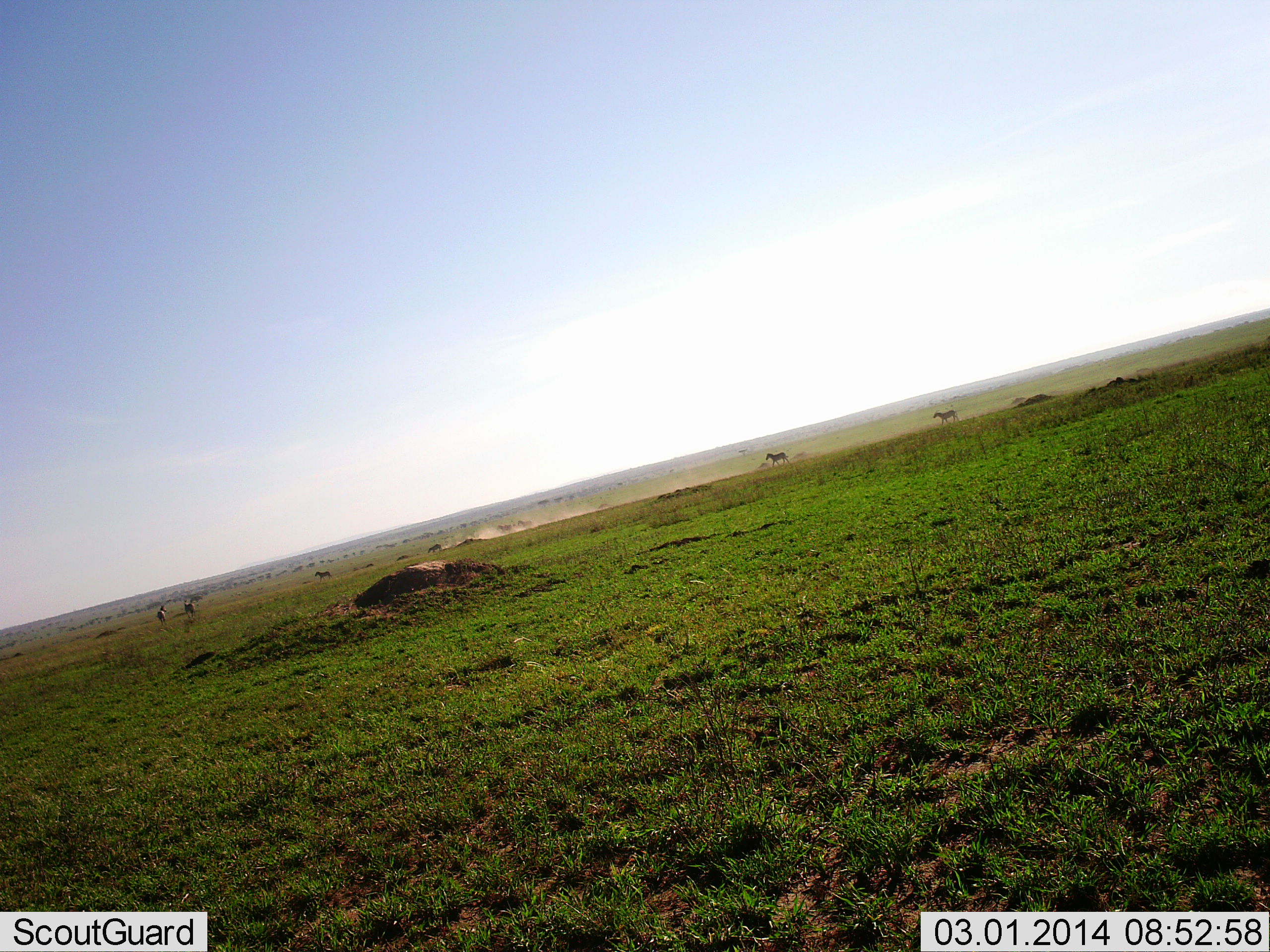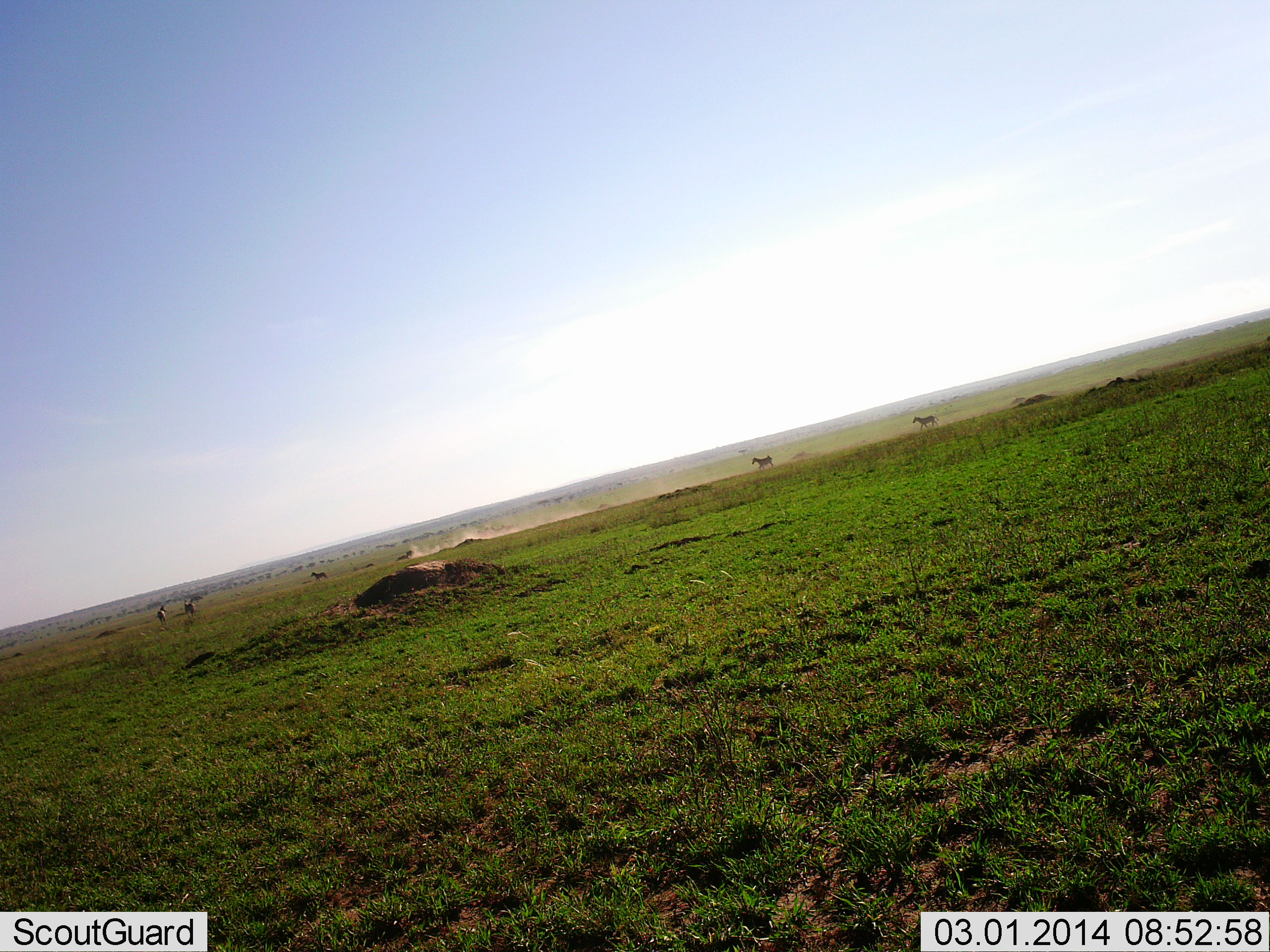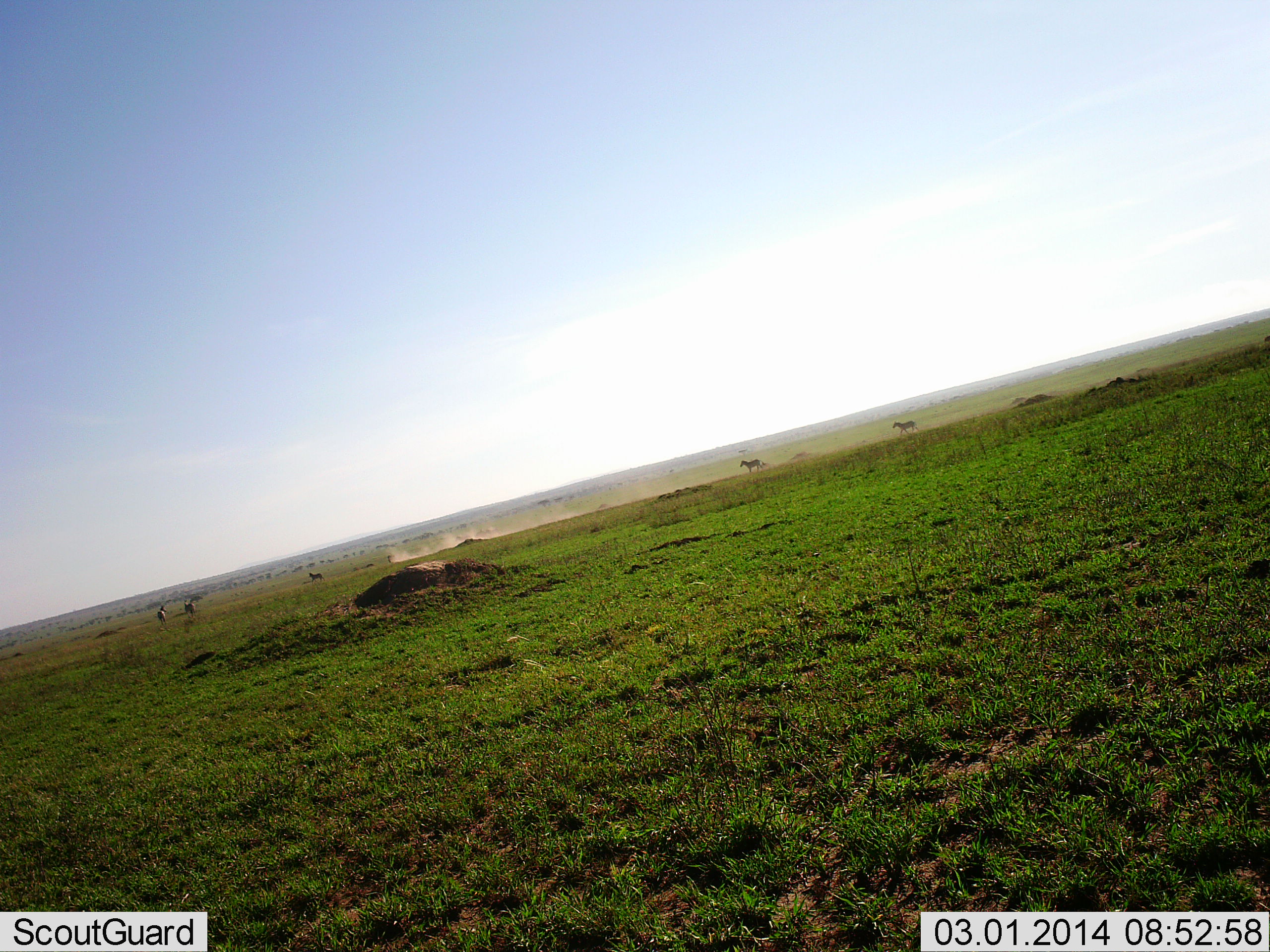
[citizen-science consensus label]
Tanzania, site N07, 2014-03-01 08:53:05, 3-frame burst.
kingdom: Animalia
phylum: Chordata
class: Mammalia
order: Perissodactyla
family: Equidae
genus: Equus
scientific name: Equus quagga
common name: plains zebra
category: zebra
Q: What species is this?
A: Zebra (plains zebra) (Equus quagga).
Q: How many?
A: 6.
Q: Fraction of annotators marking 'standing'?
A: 55%.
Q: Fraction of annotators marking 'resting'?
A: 9%.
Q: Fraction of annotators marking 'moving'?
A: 100%.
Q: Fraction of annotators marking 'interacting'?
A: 18%.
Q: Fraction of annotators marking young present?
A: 0%.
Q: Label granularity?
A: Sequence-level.